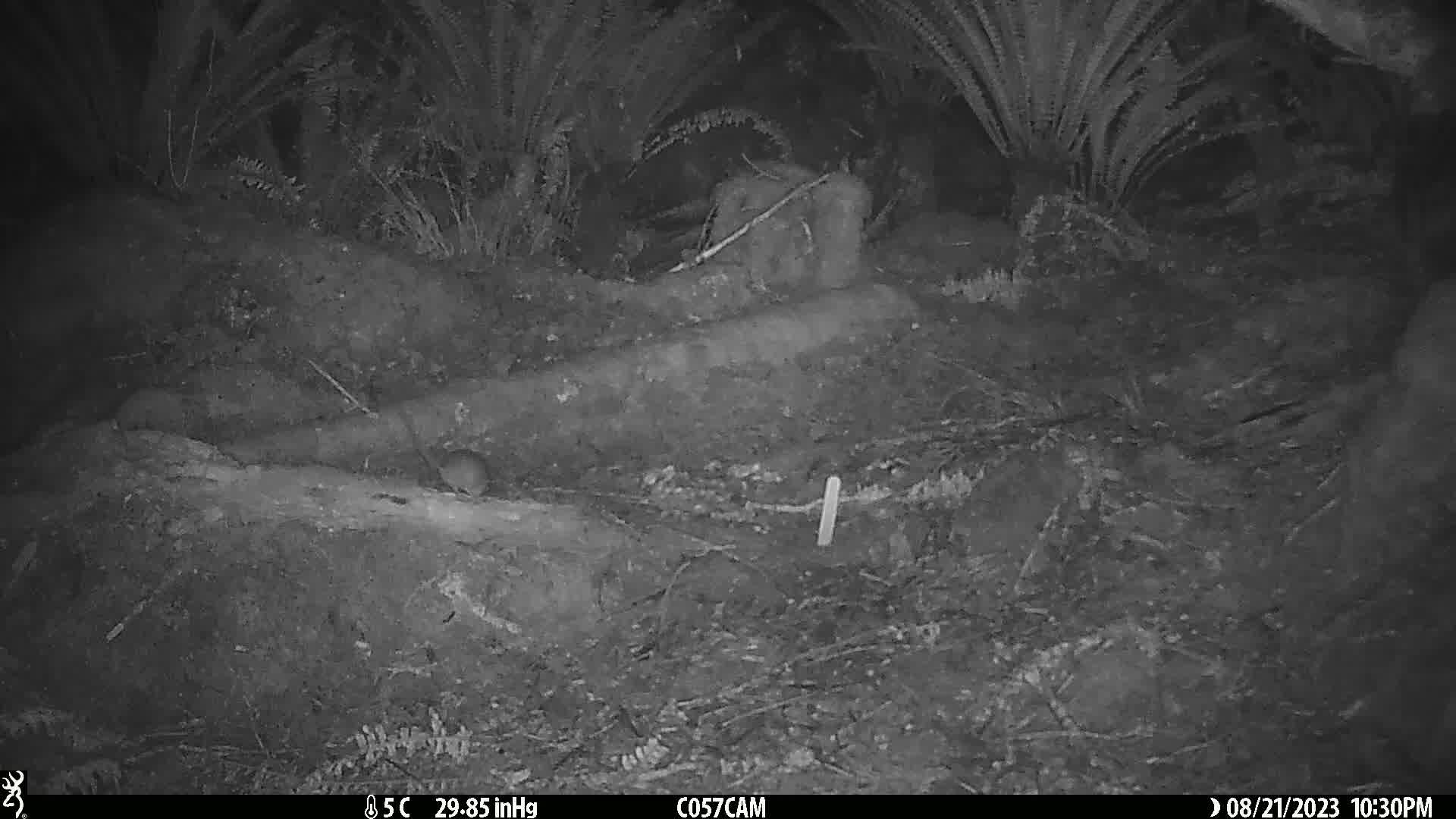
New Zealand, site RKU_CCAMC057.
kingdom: Animalia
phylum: Chordata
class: Mammalia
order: Rodentia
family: Muridae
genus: Rattus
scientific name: Rattus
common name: rat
Rat (Rattus).